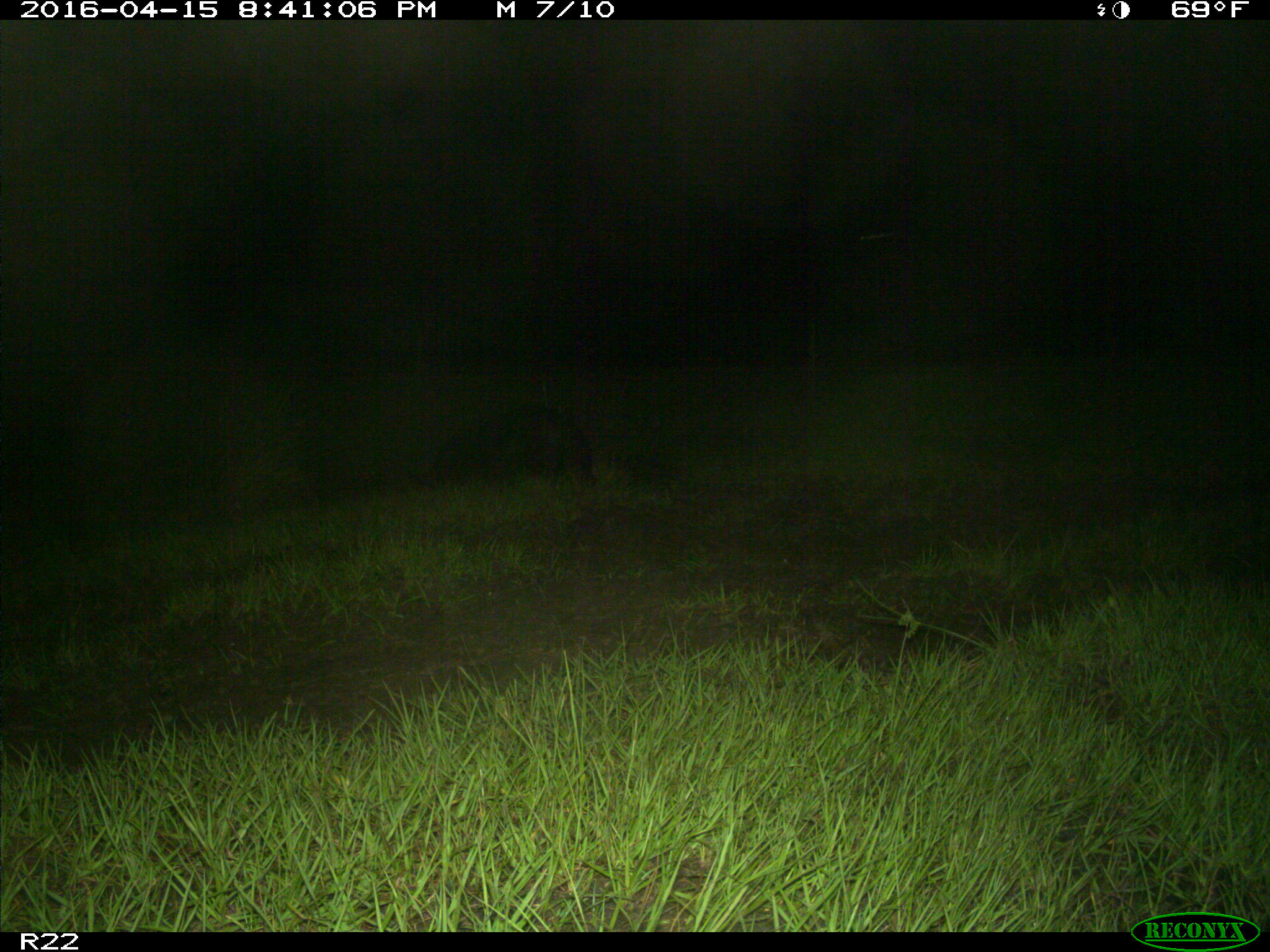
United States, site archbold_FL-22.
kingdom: Animalia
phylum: Chordata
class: Mammalia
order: Artiodactyla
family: Suidae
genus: Sus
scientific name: Sus scrofa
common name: wild boar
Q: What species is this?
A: Sus scrofa (wild boar).